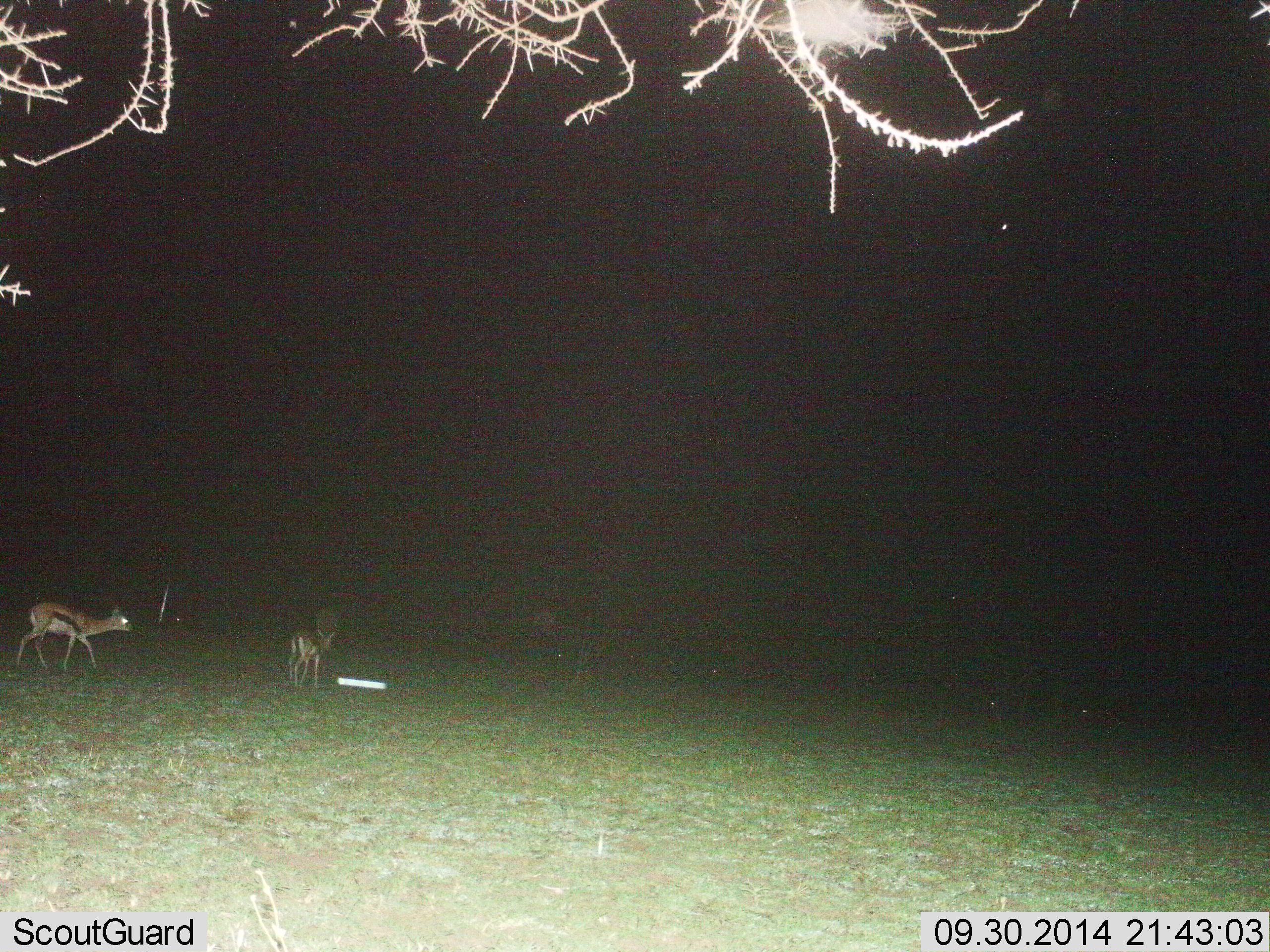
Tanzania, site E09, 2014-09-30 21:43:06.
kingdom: Animalia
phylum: Chordata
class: Mammalia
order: Artiodactyla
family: Bovidae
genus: Eudorcas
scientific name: Eudorcas thomsonii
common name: thomson's gazelle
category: gazellethomsons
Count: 3.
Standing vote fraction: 50%.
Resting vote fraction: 0%.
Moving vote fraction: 70%.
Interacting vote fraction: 10%.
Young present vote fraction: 10%.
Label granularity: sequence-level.